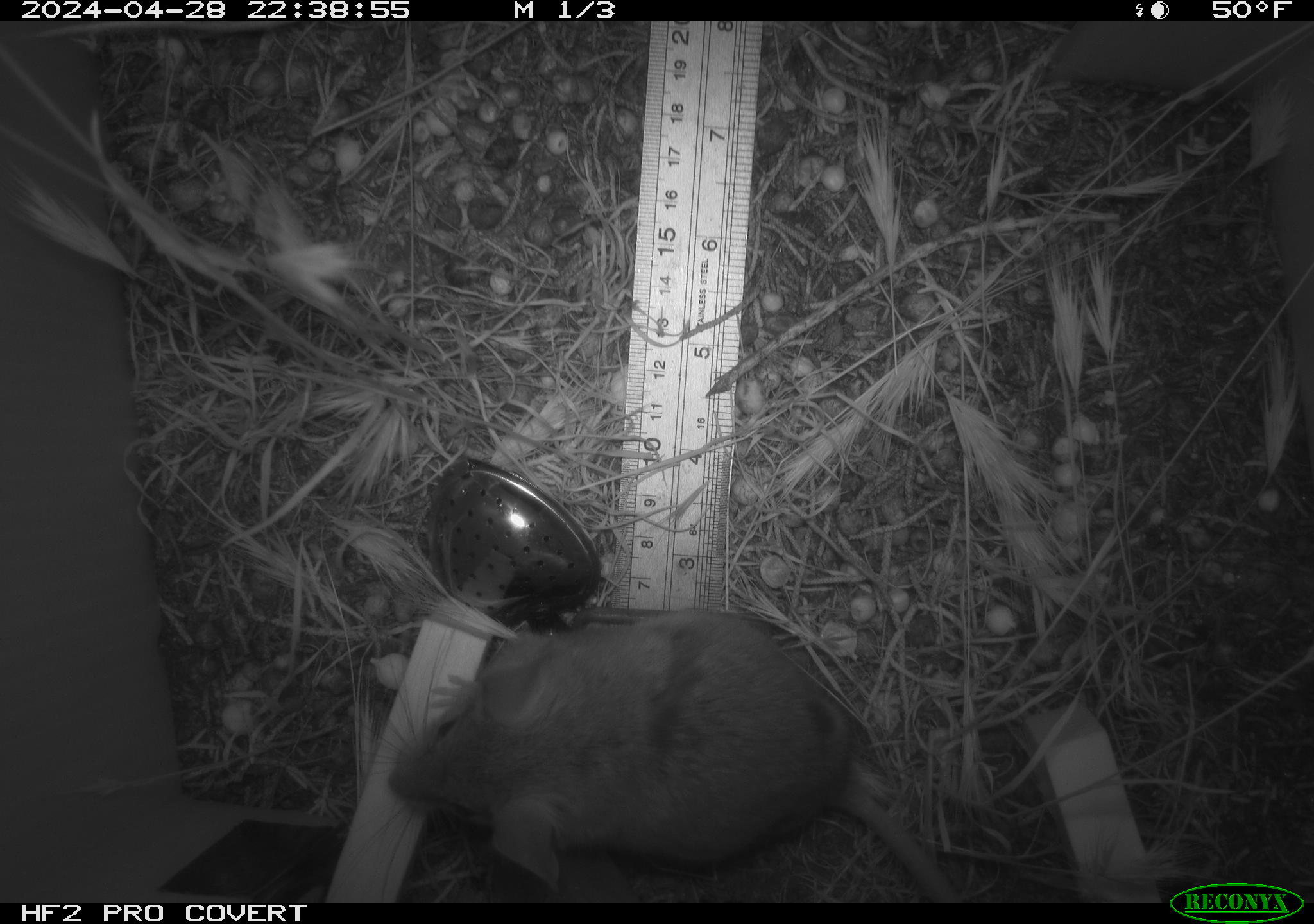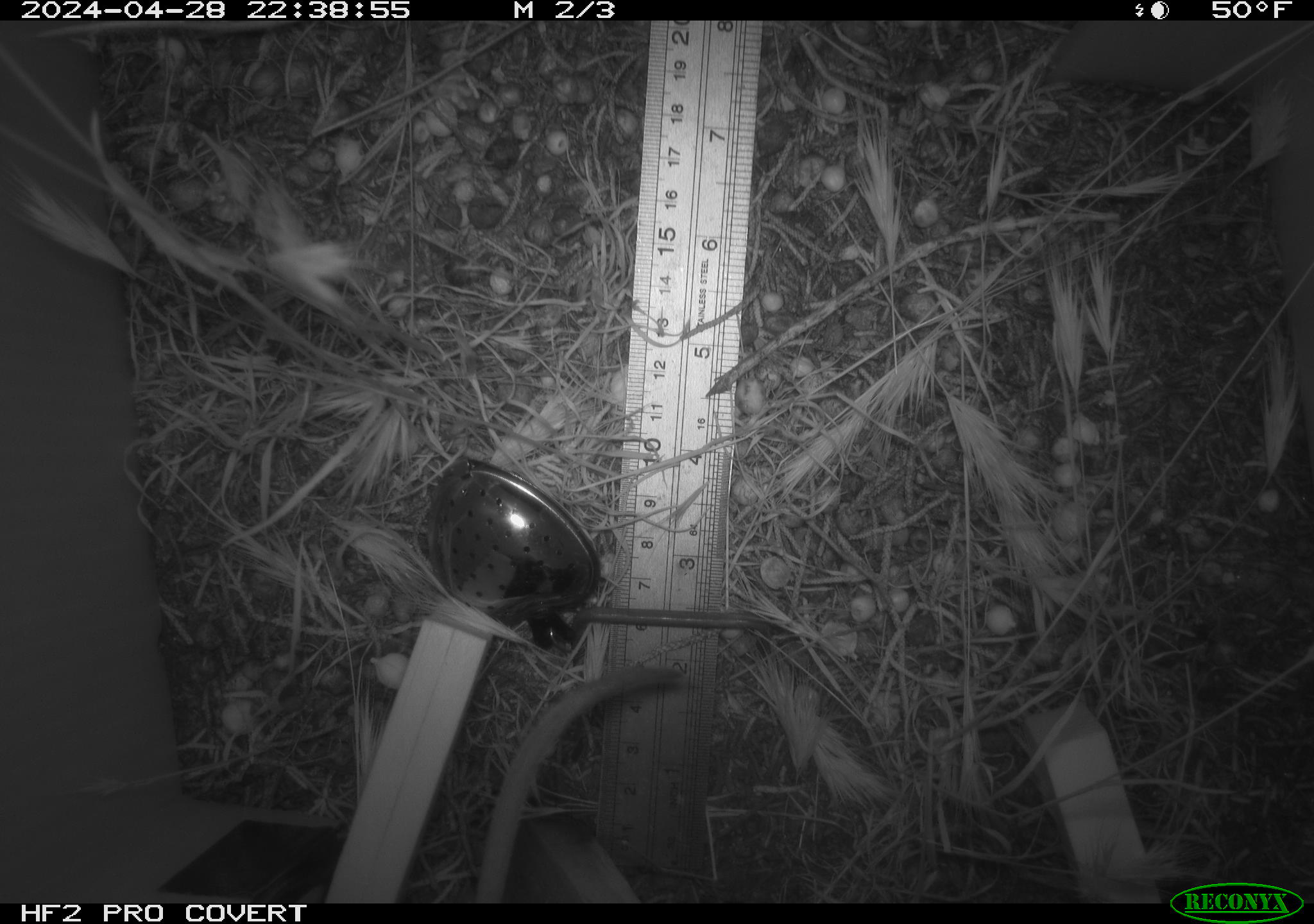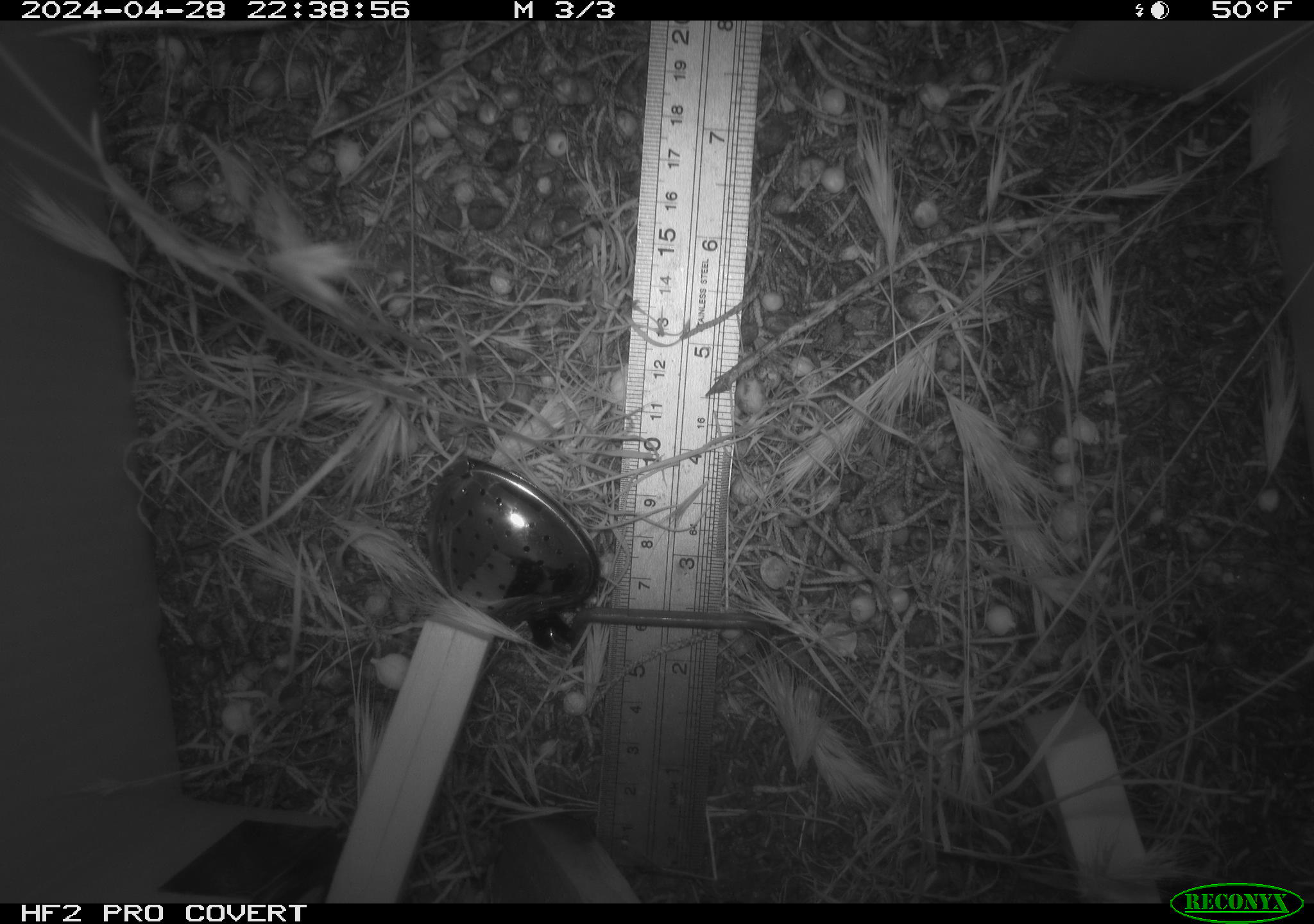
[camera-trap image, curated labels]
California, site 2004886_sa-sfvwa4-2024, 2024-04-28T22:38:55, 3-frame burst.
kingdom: Animalia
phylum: Chordata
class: Mammalia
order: Rodentia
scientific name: Rodentia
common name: mouse species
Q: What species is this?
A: Mouse species (Rodentia).